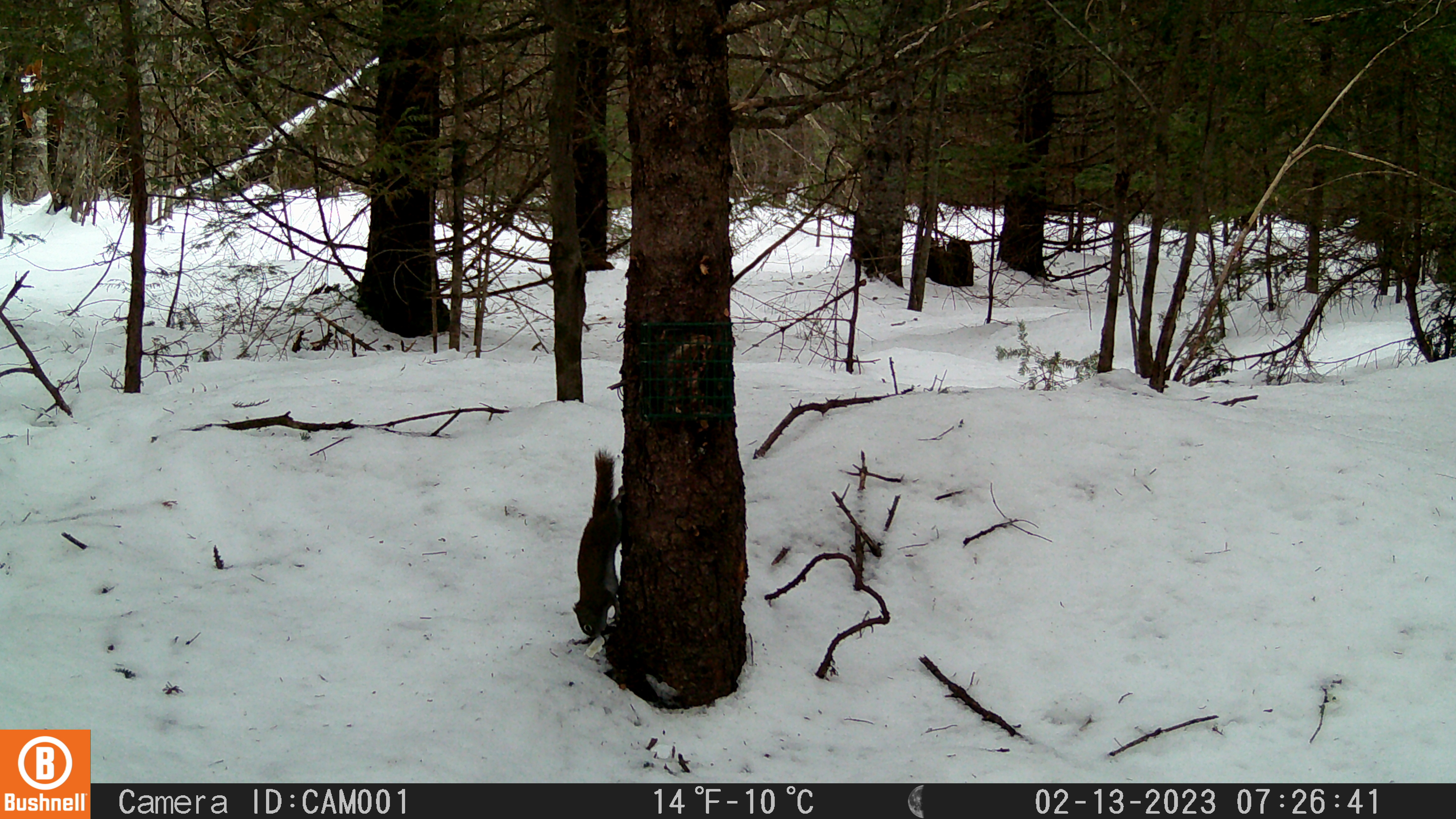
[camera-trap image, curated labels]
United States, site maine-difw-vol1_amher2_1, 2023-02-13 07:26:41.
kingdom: Animalia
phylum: Chordata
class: Mammalia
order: Rodentia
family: Sciuridae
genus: Tamiasciurus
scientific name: Tamiasciurus hudsonicus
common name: red squirrel